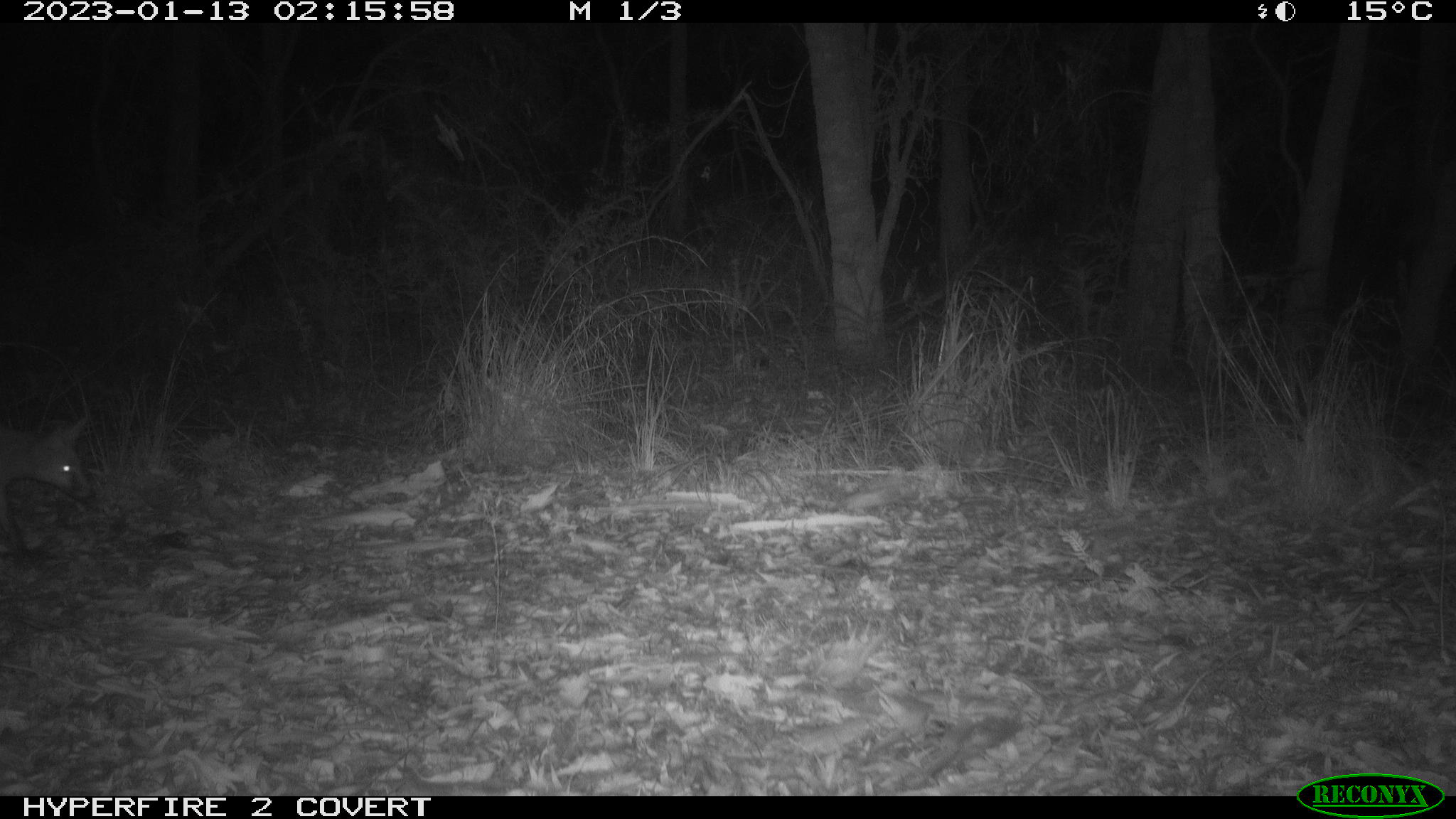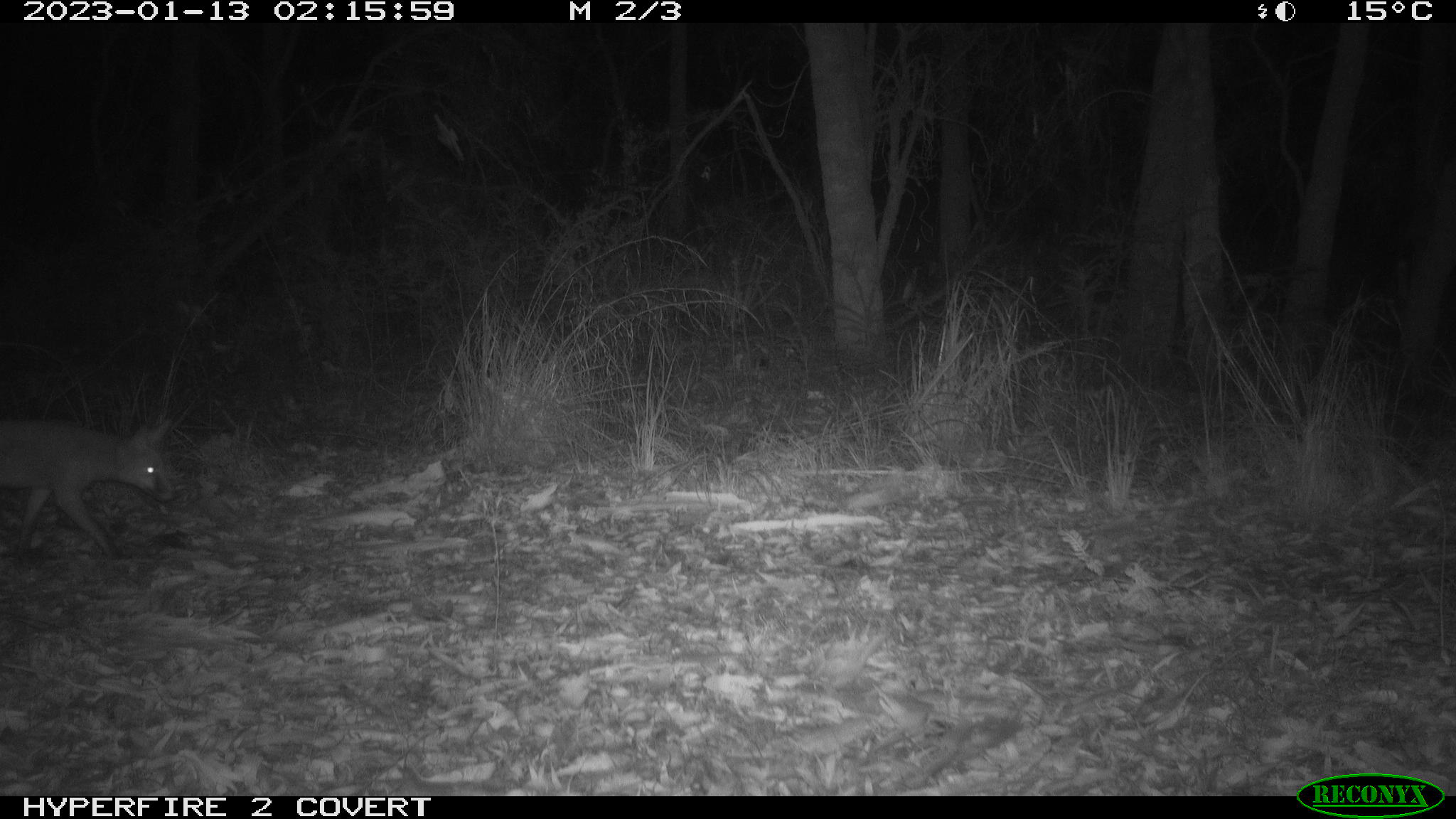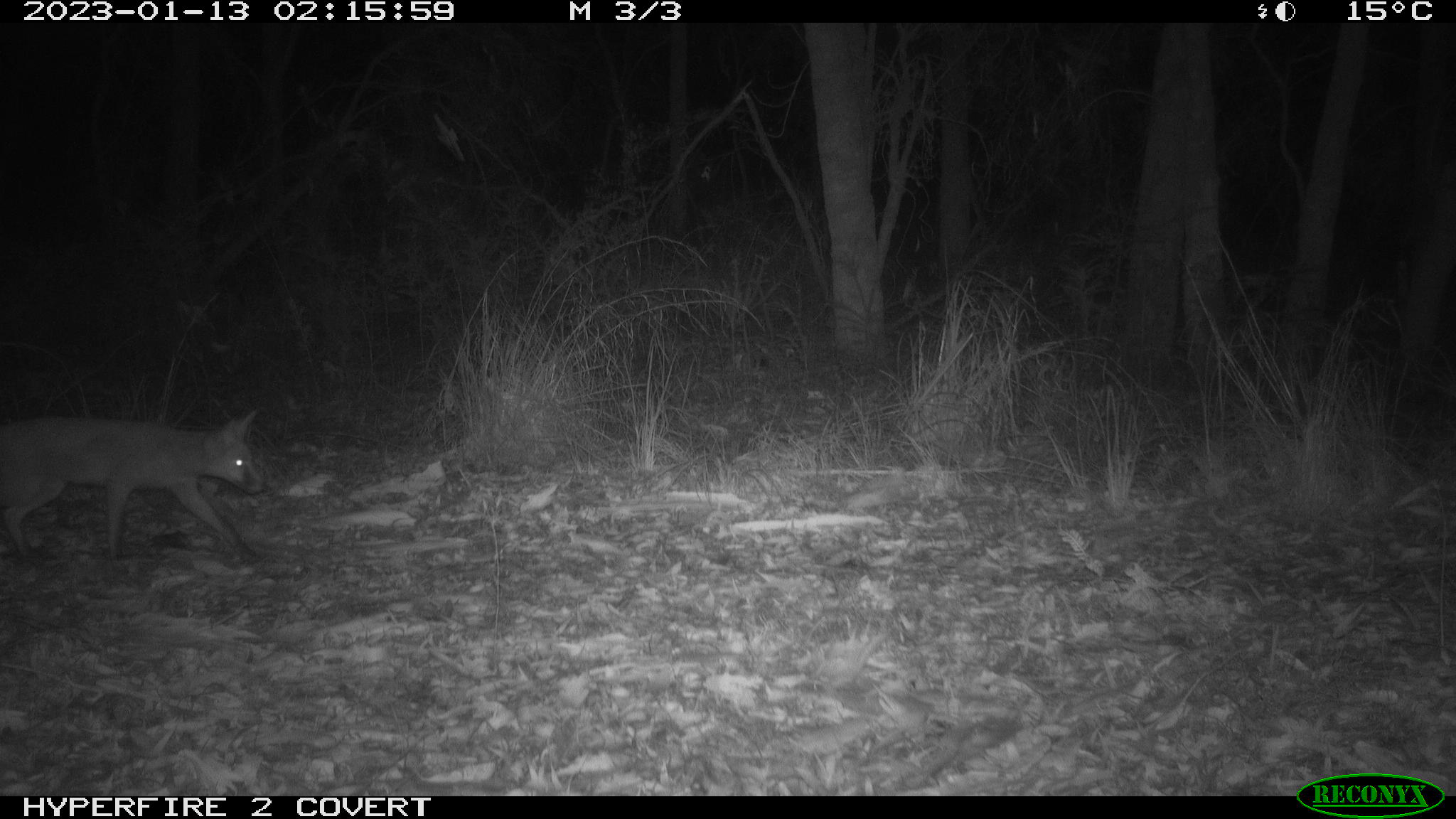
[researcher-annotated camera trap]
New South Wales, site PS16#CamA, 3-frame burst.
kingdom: Animalia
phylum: Chordata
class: Mammalia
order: Carnivora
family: Canidae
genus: Vulpes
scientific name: Vulpes vulpes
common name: red fox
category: fox